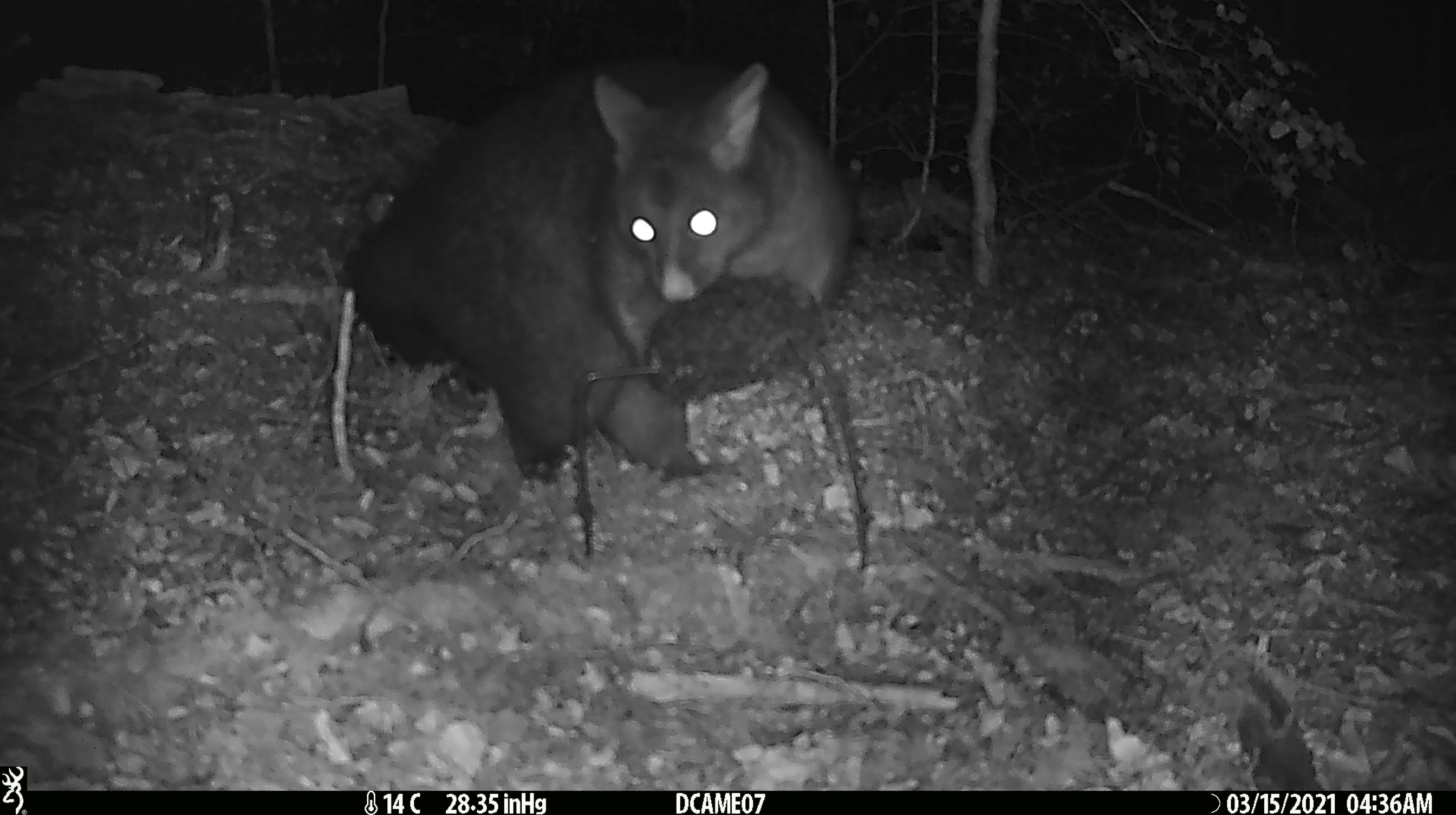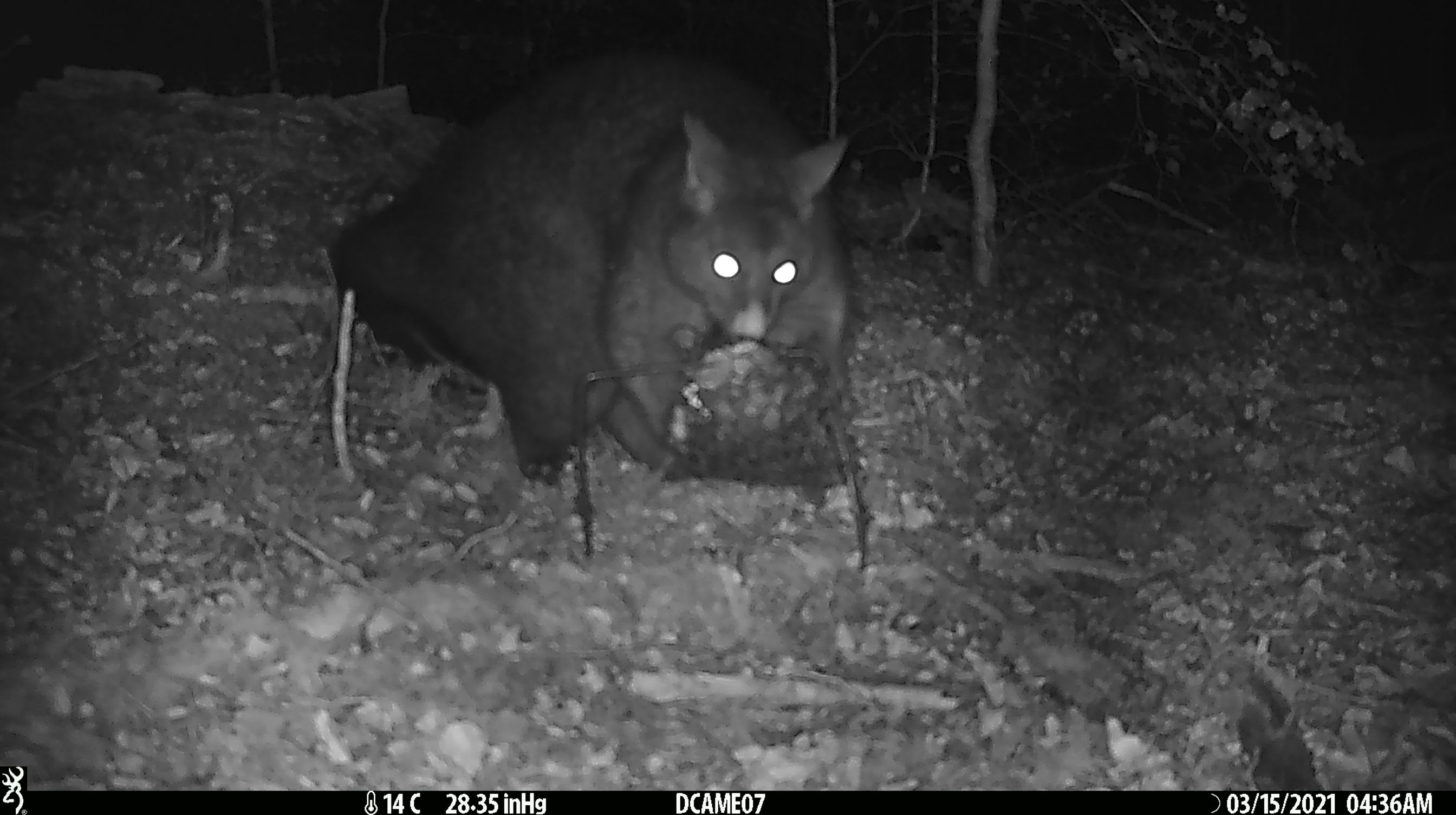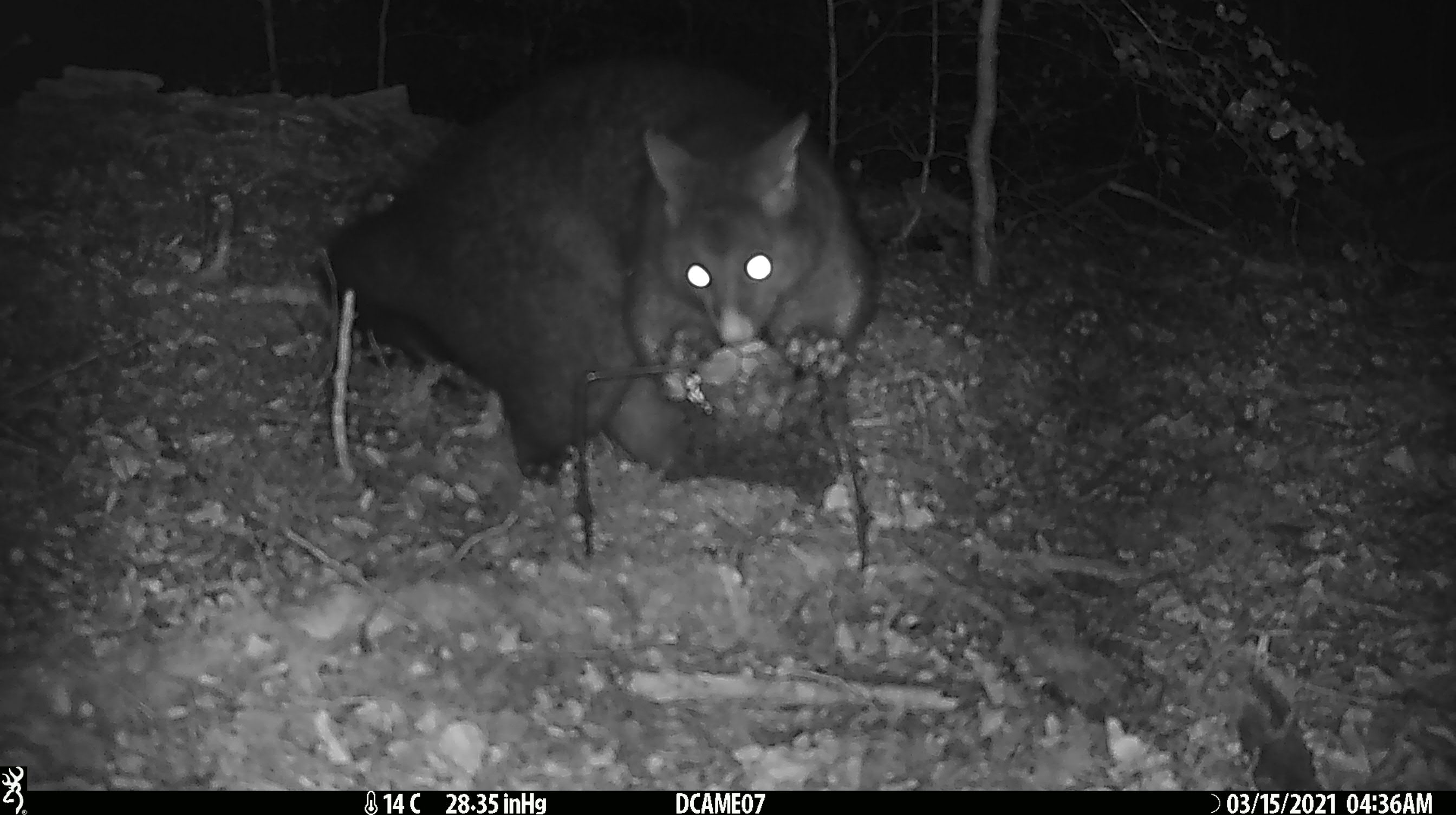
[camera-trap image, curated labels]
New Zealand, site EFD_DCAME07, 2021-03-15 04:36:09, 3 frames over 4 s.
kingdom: Animalia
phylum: Chordata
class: Mammalia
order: Diprotodontia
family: Phalangeridae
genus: Trichosurus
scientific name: Trichosurus vulpecula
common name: common brushtail possum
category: possum